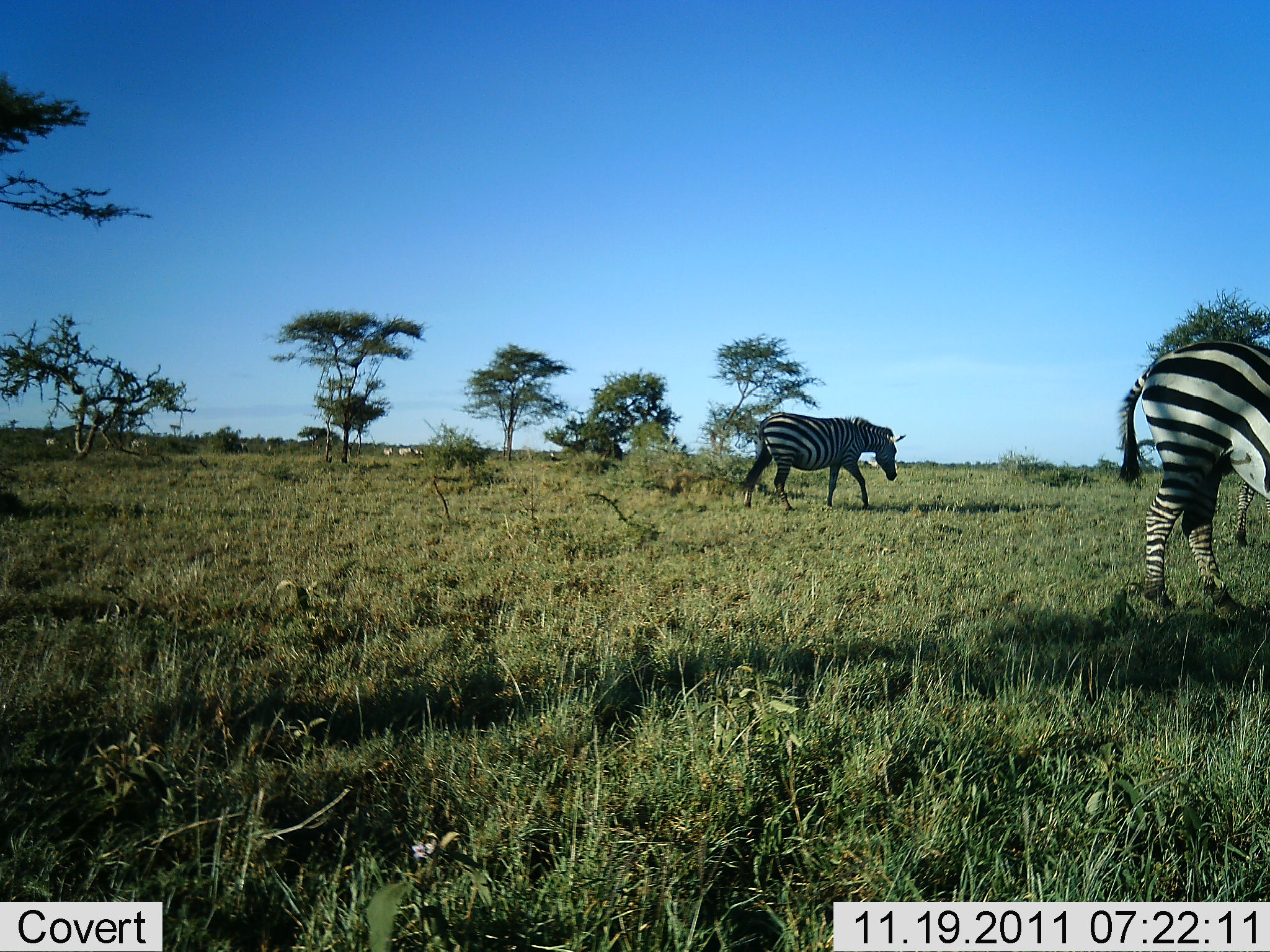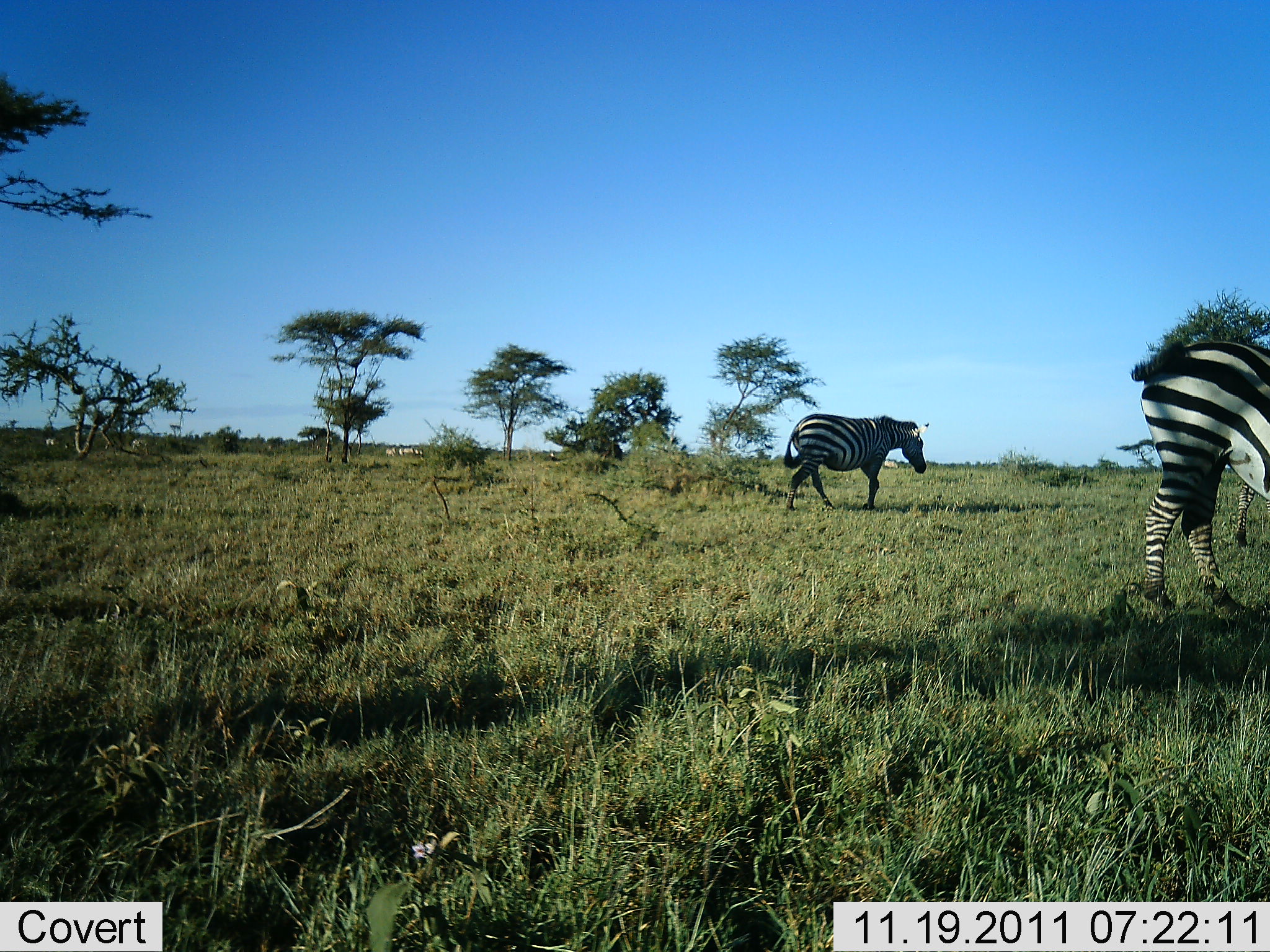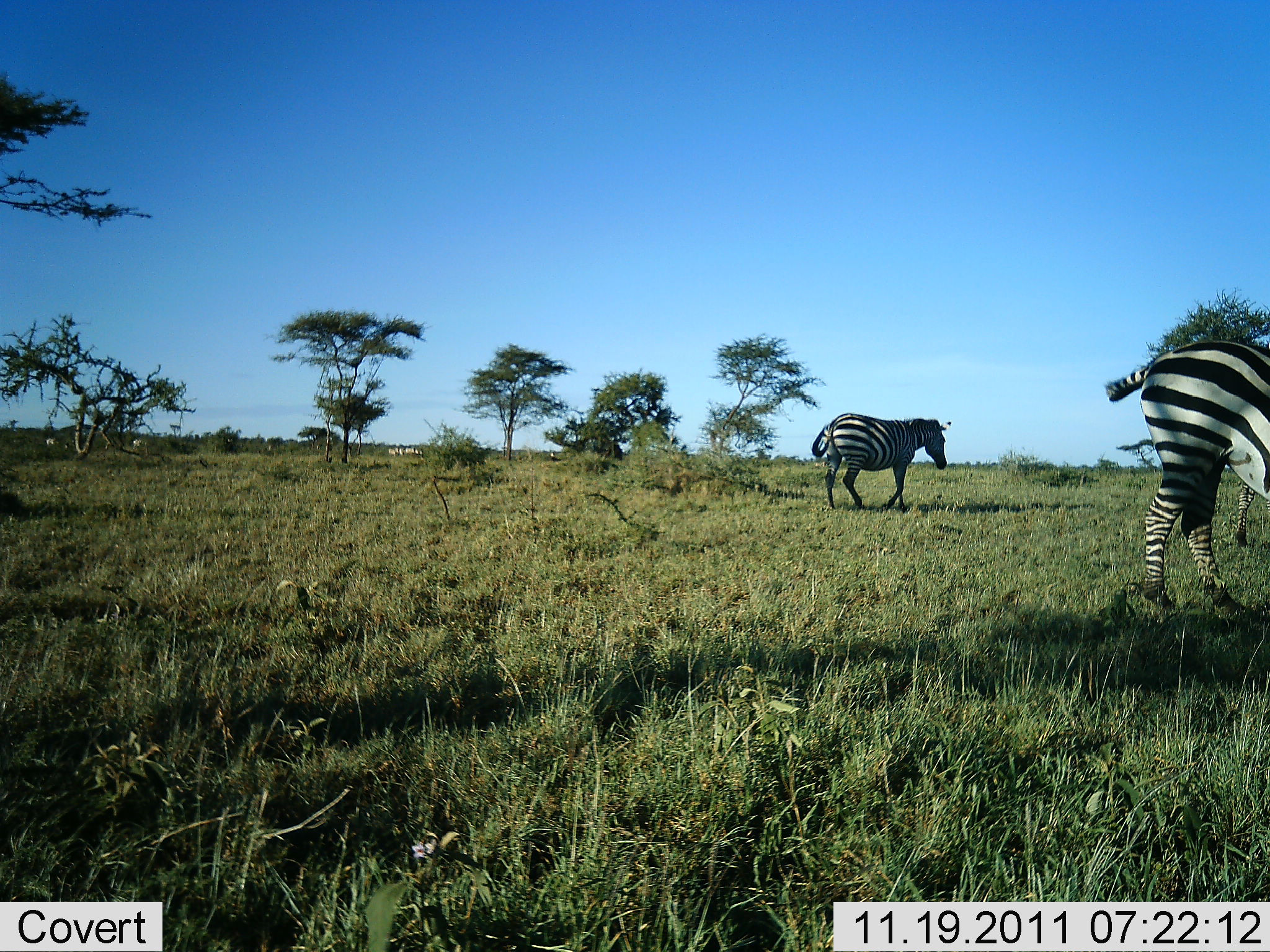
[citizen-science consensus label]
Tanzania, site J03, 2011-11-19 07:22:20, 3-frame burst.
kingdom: Animalia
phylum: Chordata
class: Mammalia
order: Perissodactyla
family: Equidae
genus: Equus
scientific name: Equus quagga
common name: plains zebra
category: zebra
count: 2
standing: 62%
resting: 0%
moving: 85%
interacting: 0%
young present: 0%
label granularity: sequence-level